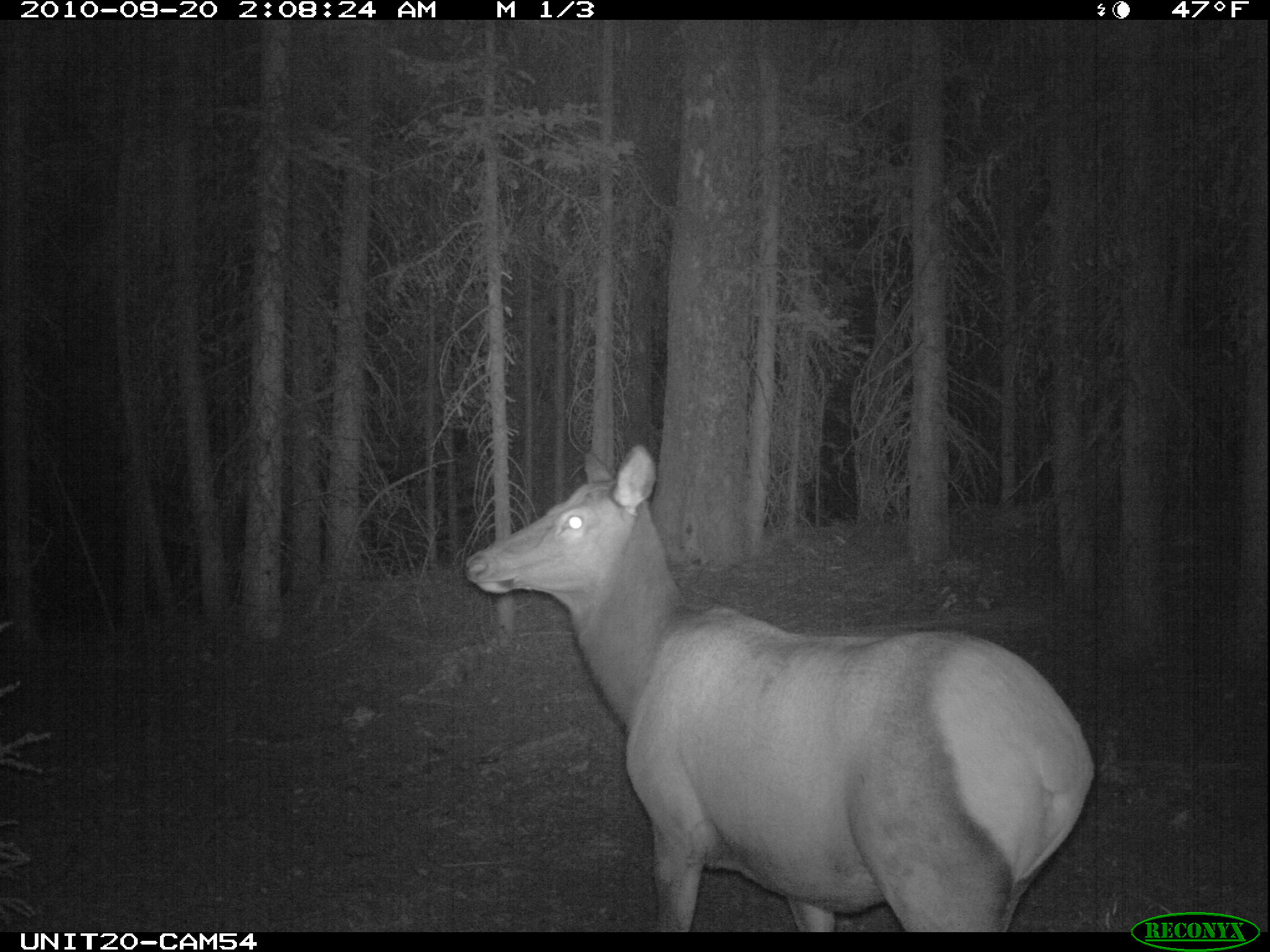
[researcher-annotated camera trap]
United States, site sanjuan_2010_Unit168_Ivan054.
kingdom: Animalia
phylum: Chordata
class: Mammalia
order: Artiodactyla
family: Cervidae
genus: Cervus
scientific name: Cervus elaphus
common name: red deer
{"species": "Cervus elaphus (red deer)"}